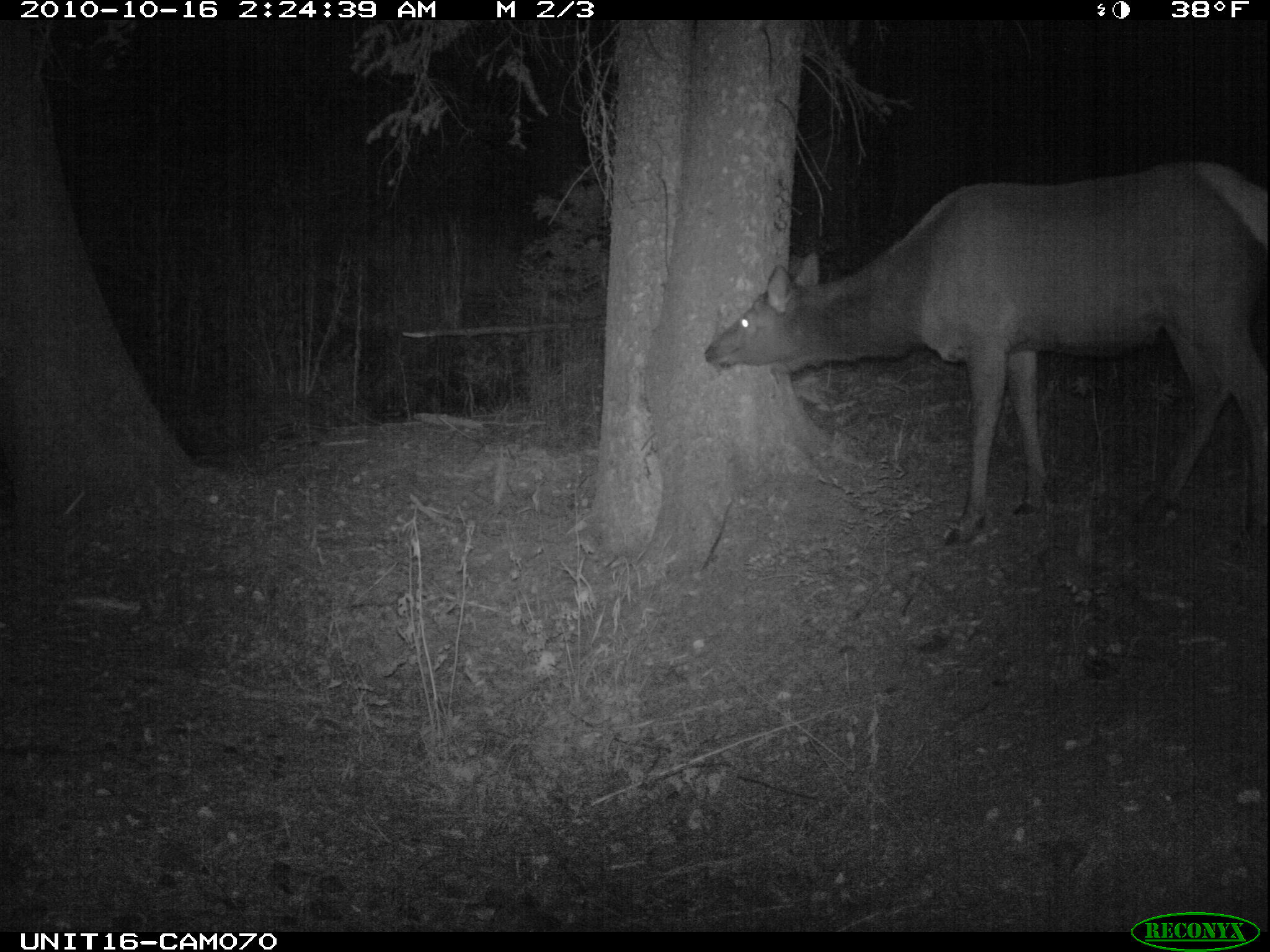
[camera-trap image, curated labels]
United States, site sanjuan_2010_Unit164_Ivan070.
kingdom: Animalia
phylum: Chordata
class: Mammalia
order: Artiodactyla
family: Cervidae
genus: Cervus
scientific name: Cervus elaphus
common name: red deer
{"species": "Cervus elaphus (red deer)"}